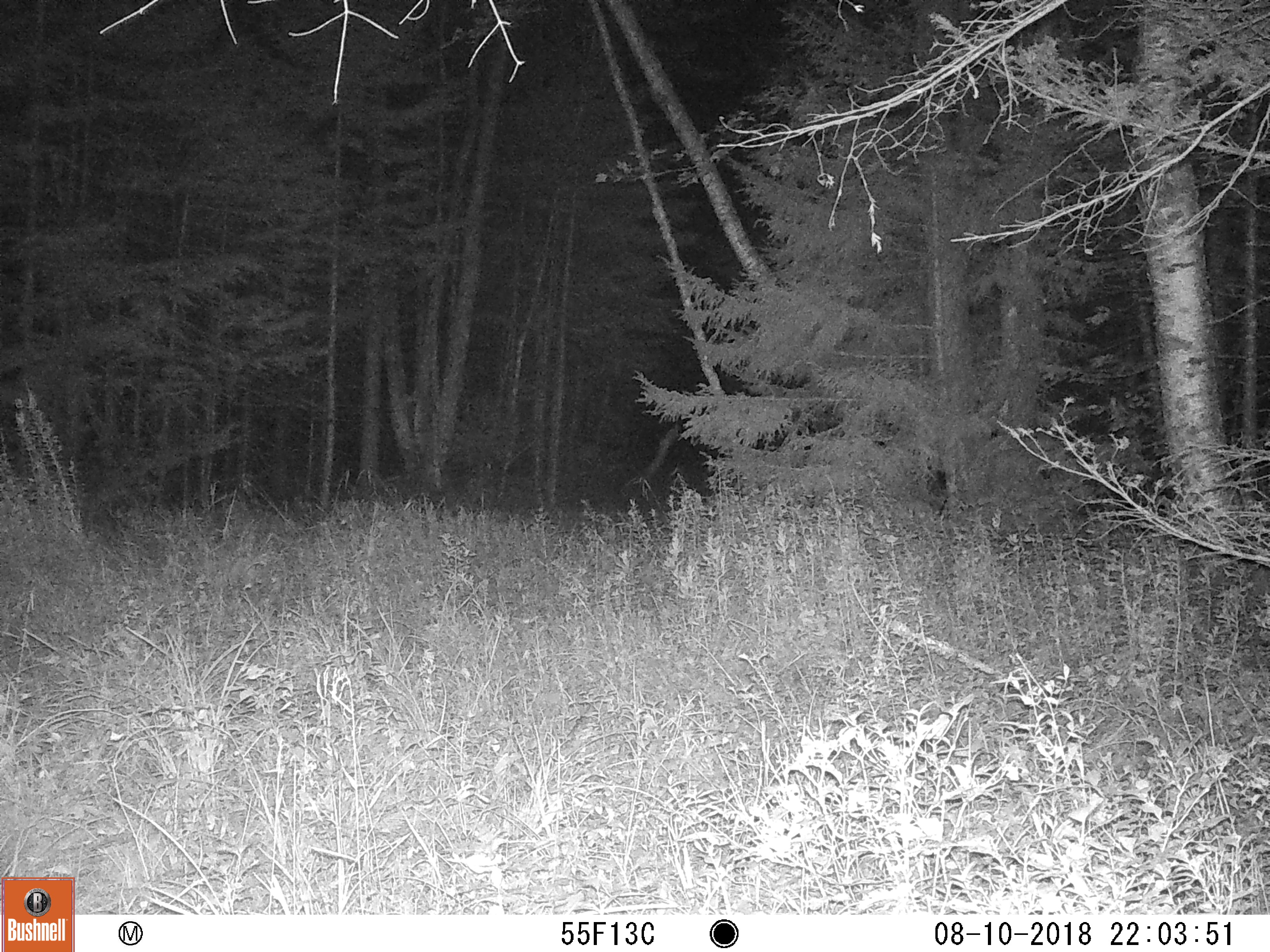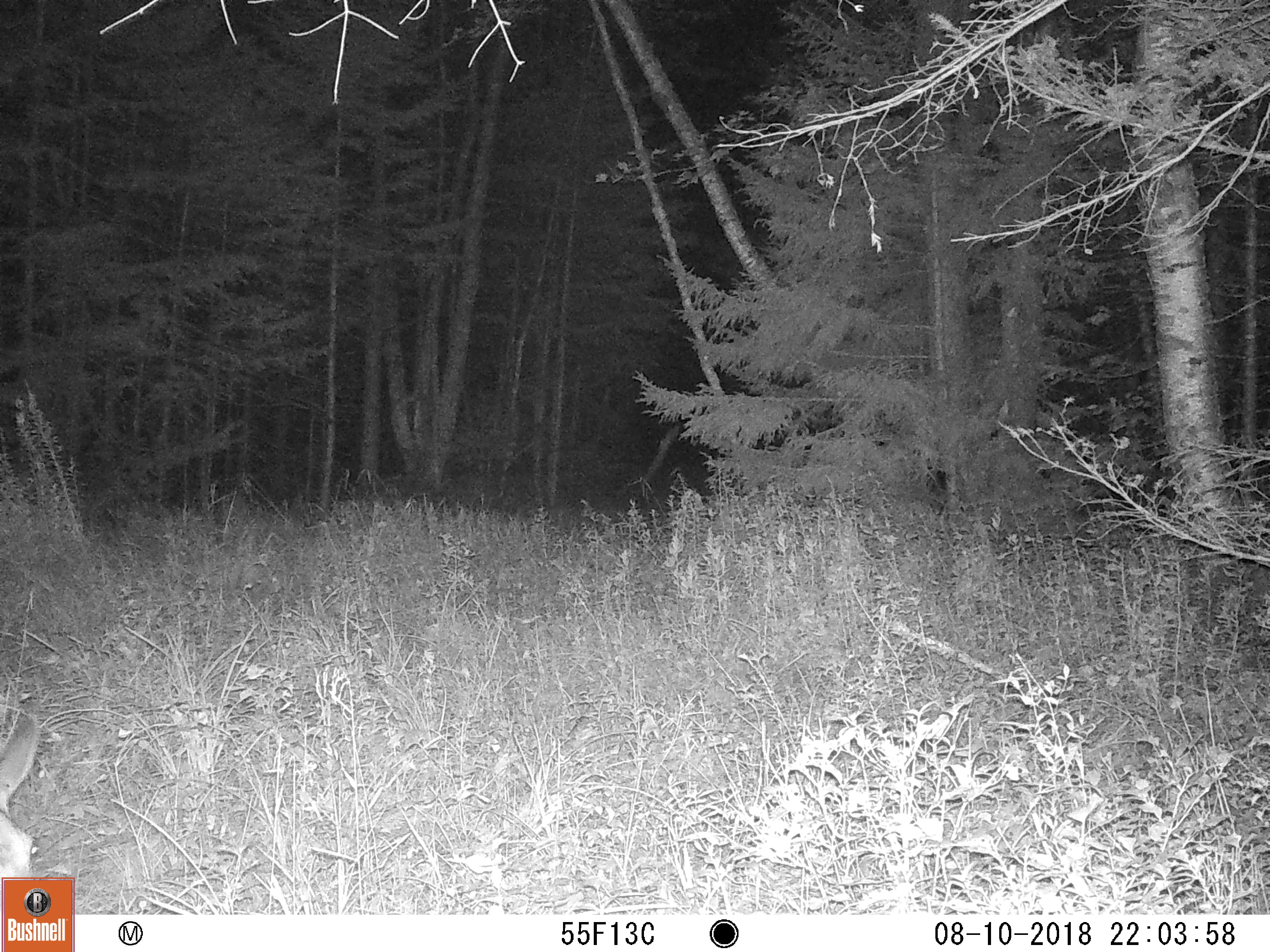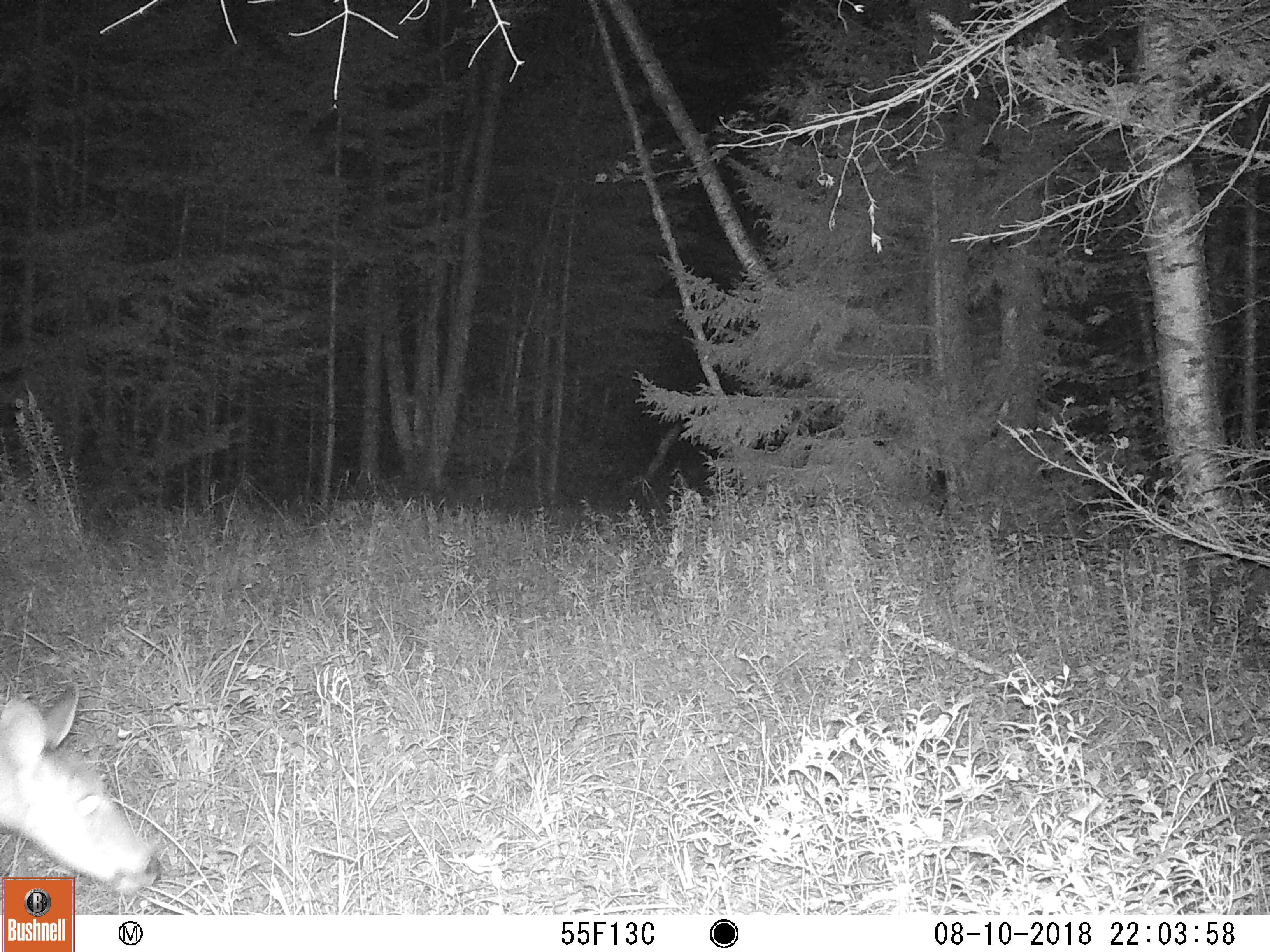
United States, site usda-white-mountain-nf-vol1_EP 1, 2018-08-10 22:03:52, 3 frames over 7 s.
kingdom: Animalia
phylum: Chordata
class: Mammalia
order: Artiodactyla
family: Cervidae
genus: Odocoileus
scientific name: Odocoileus virginianus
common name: white-tailed deer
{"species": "white-tailed deer (Odocoileus virginianus)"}